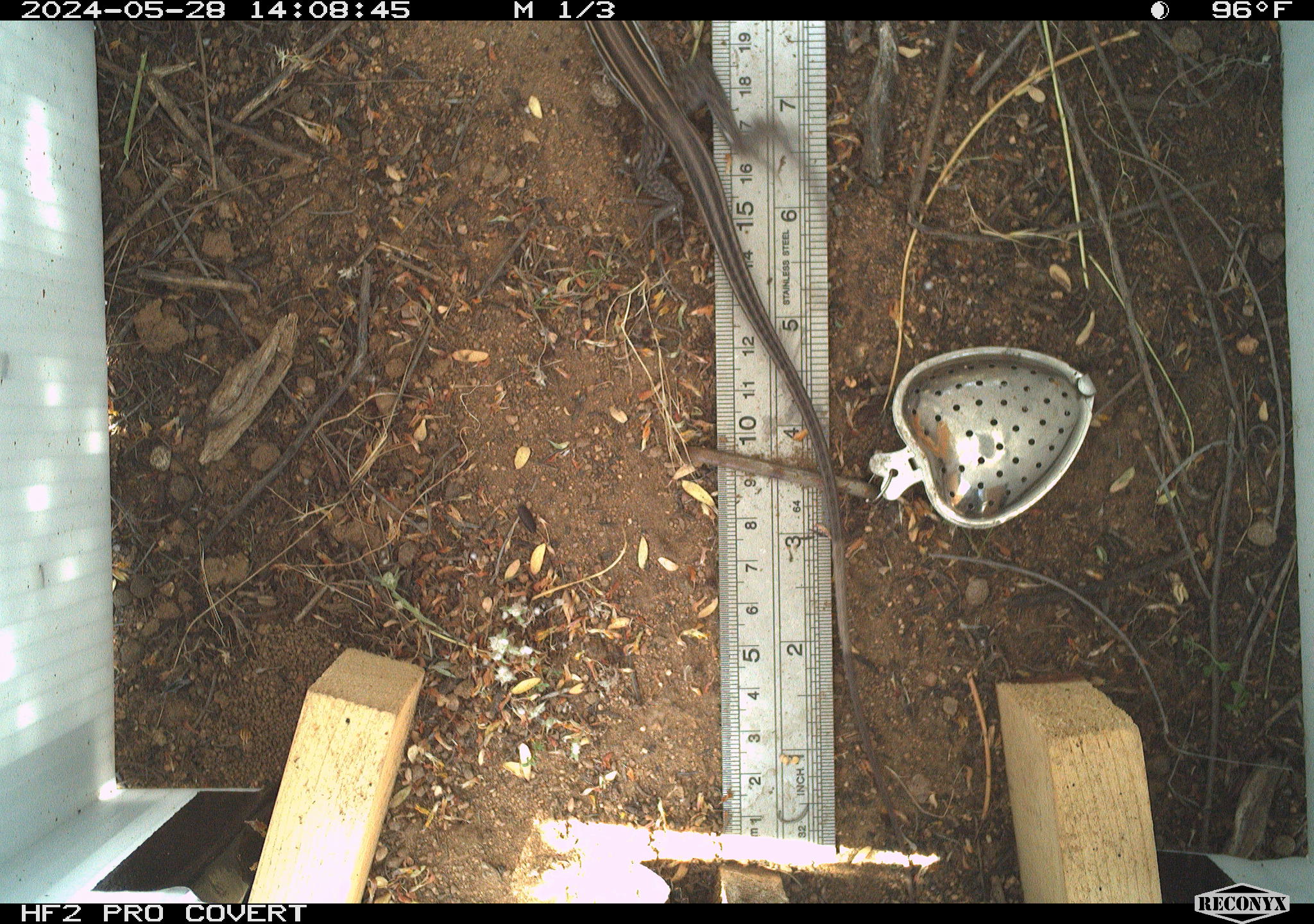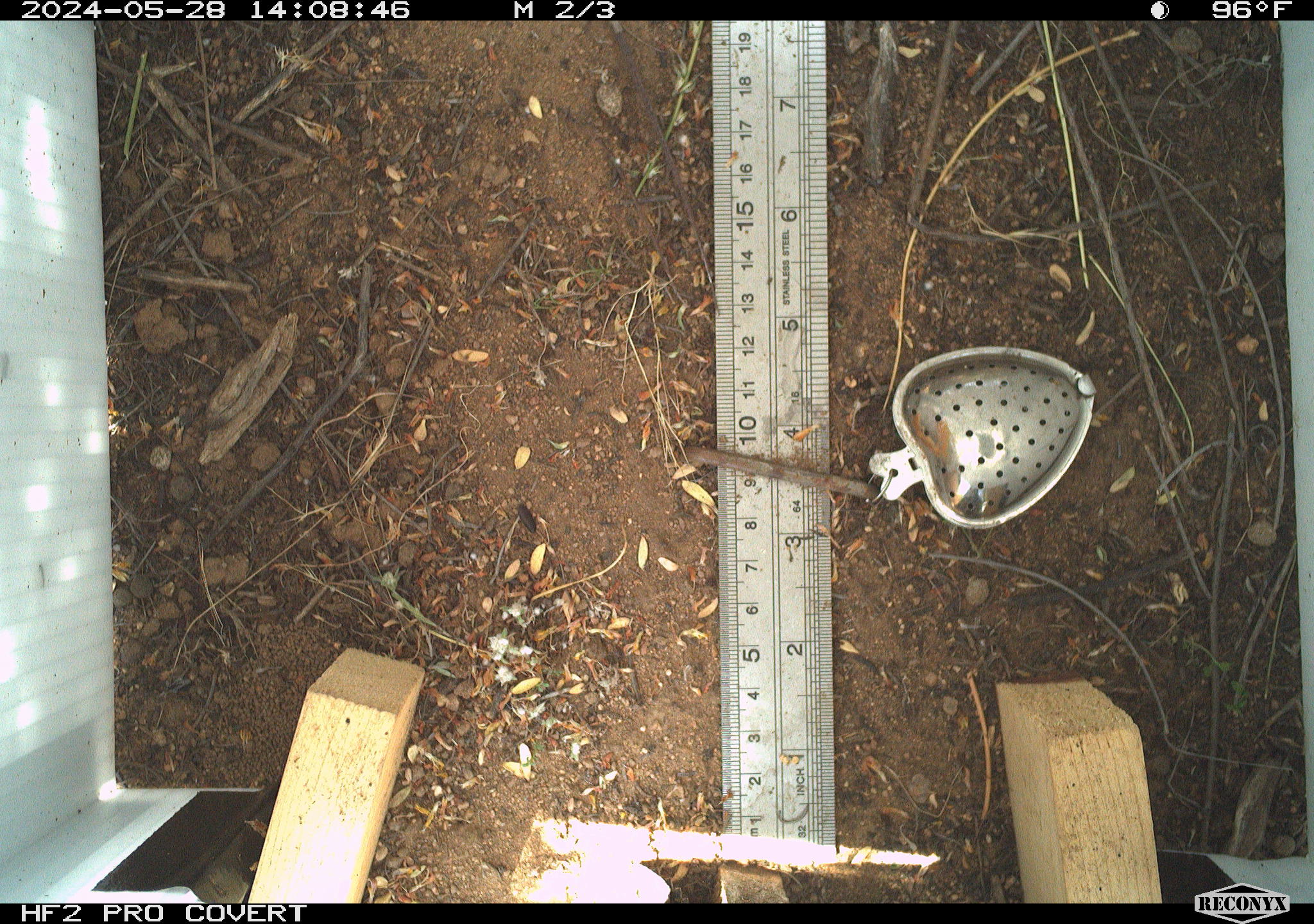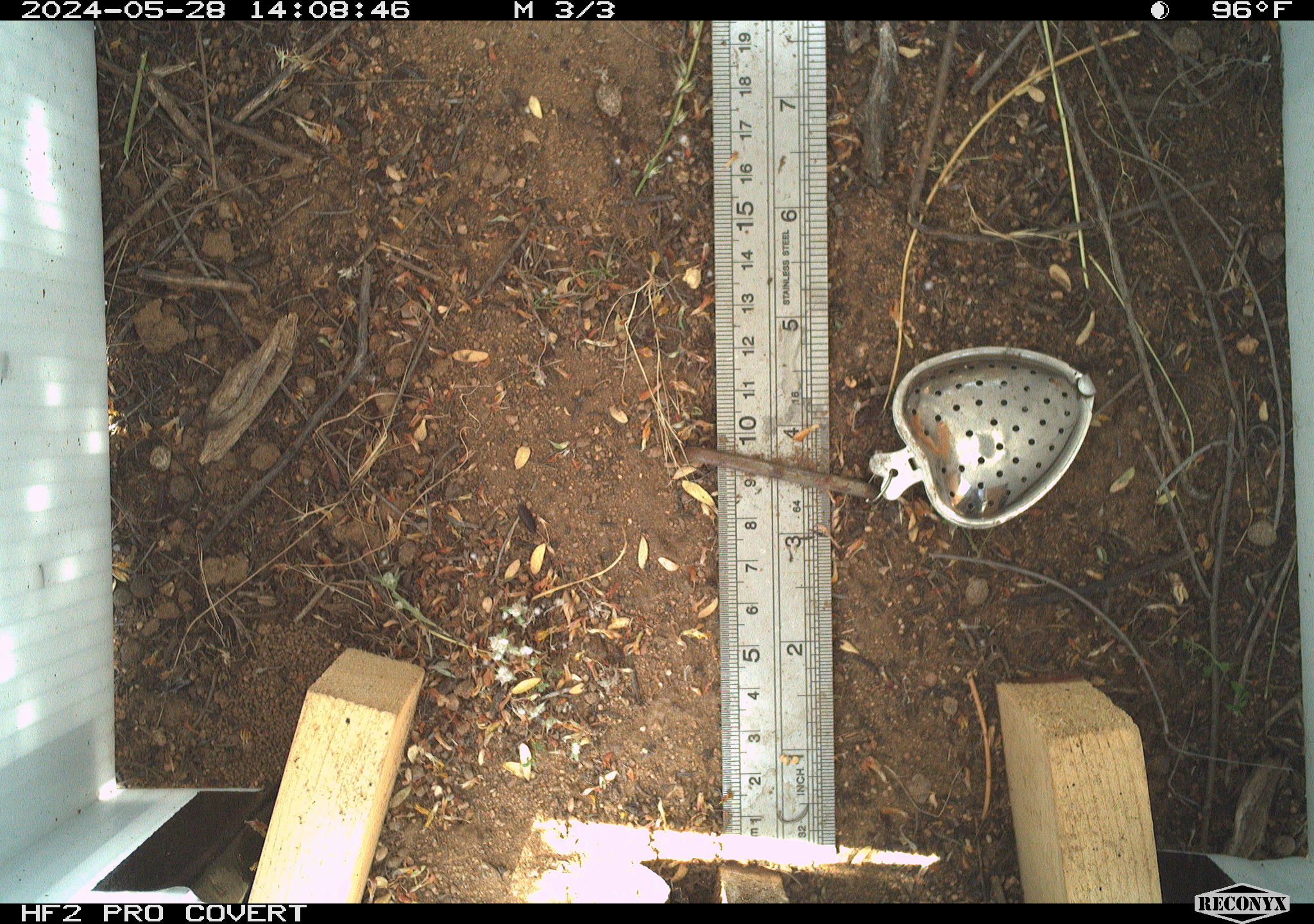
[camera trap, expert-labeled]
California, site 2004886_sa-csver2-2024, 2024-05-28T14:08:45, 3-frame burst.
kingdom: Animalia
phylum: Chordata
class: Reptilia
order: Squamata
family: Scincidae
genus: Plestiodon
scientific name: Plestiodon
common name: blue-tailed skinks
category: plestiodon species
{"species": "plestiodon species (blue-tailed skinks) (Plestiodon)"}